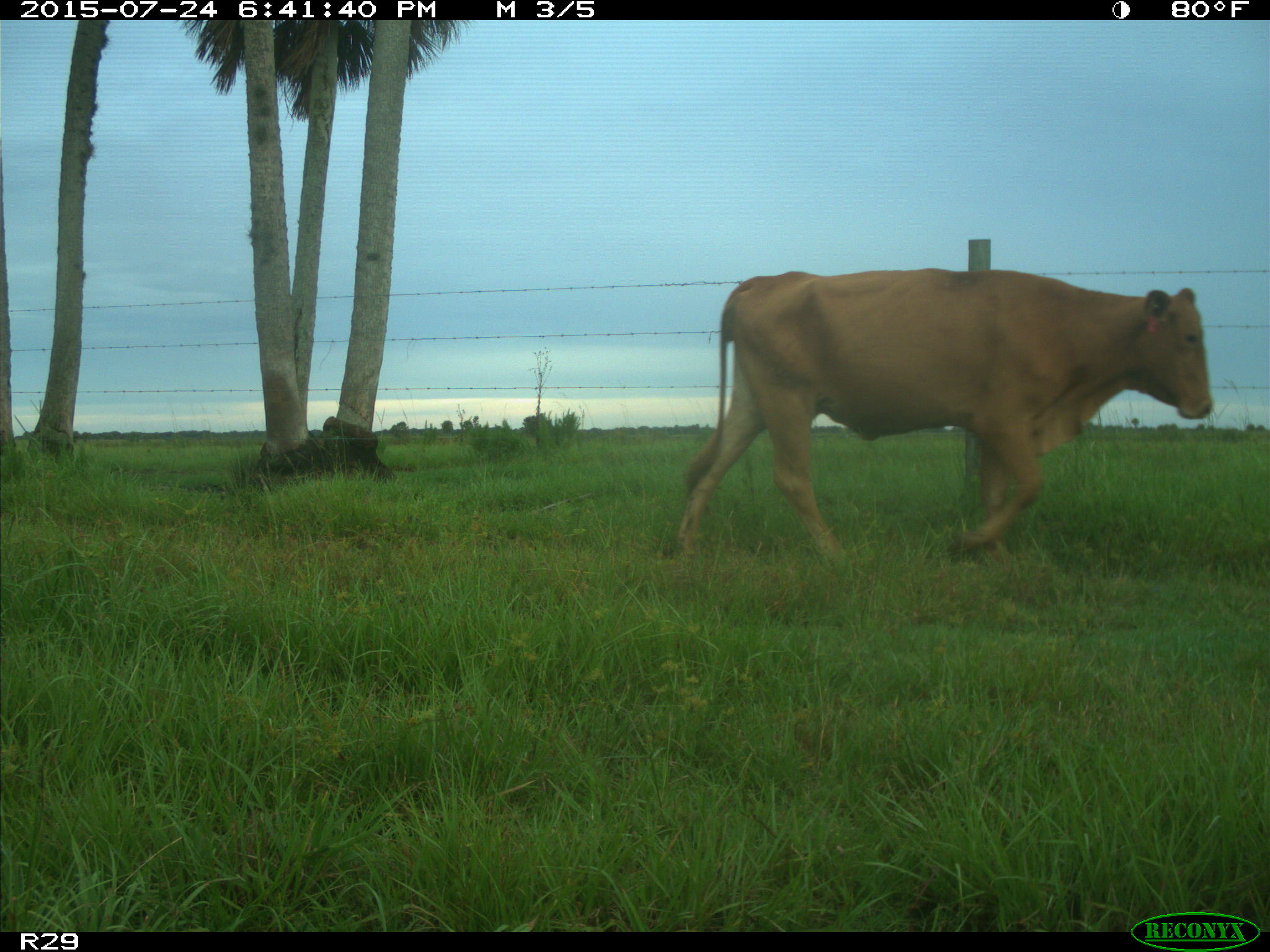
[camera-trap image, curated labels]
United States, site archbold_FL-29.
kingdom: Animalia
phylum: Chordata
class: Mammalia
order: Artiodactyla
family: Bovidae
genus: Bos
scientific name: Bos taurus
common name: domestic cow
Bos taurus (domestic cow).